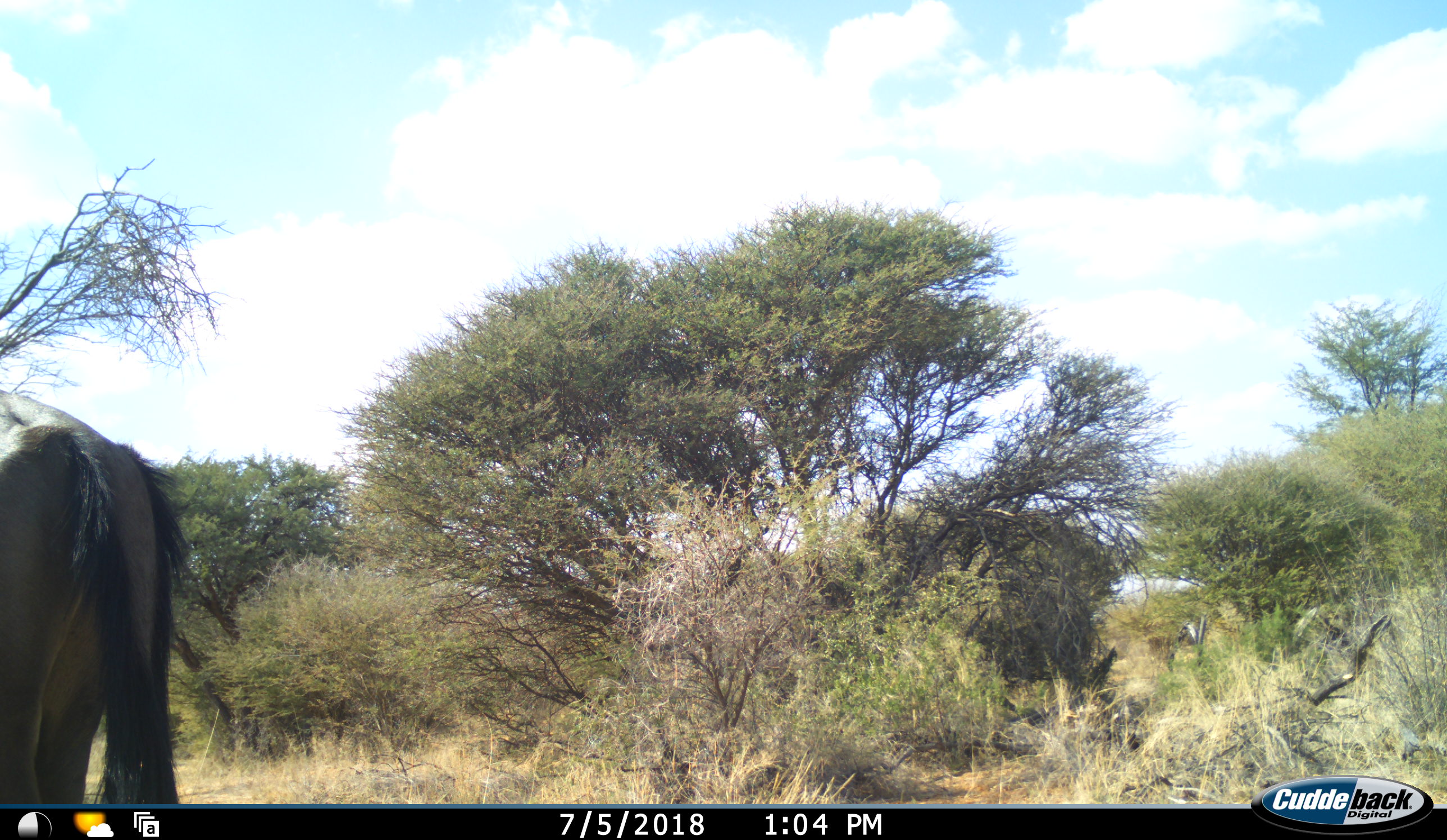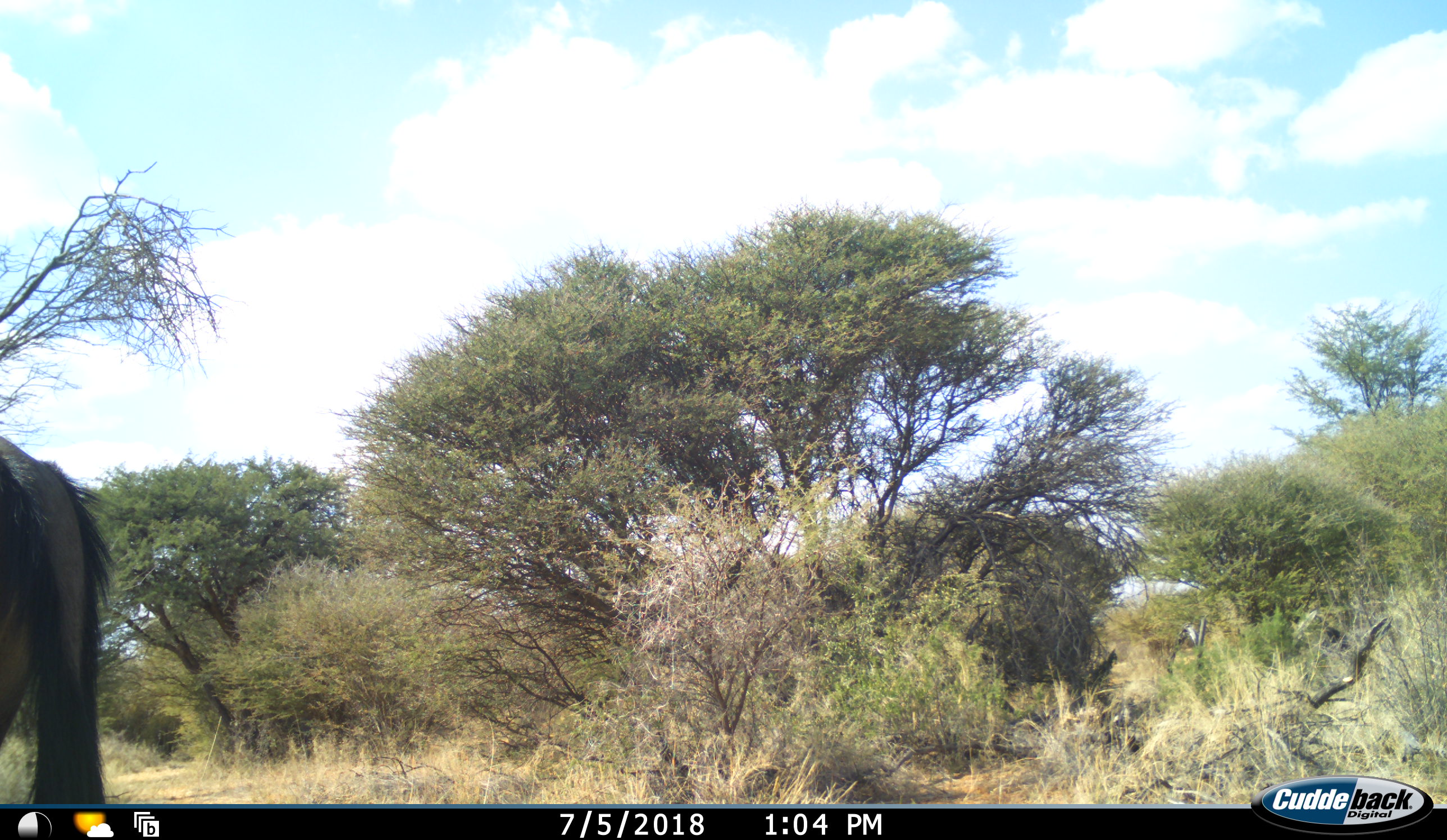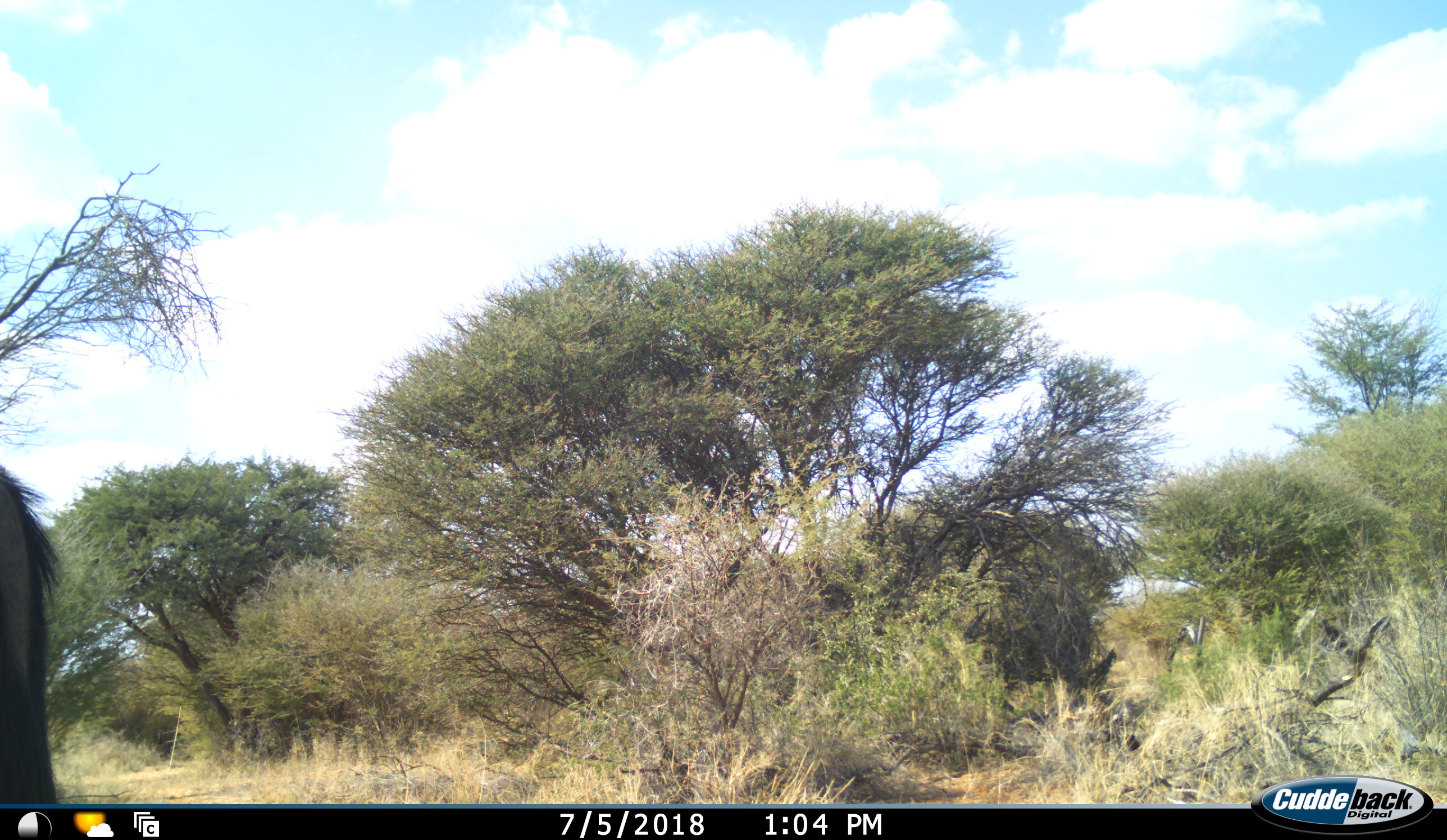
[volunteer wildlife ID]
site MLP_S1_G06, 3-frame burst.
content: unidentified animal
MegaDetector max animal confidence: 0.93